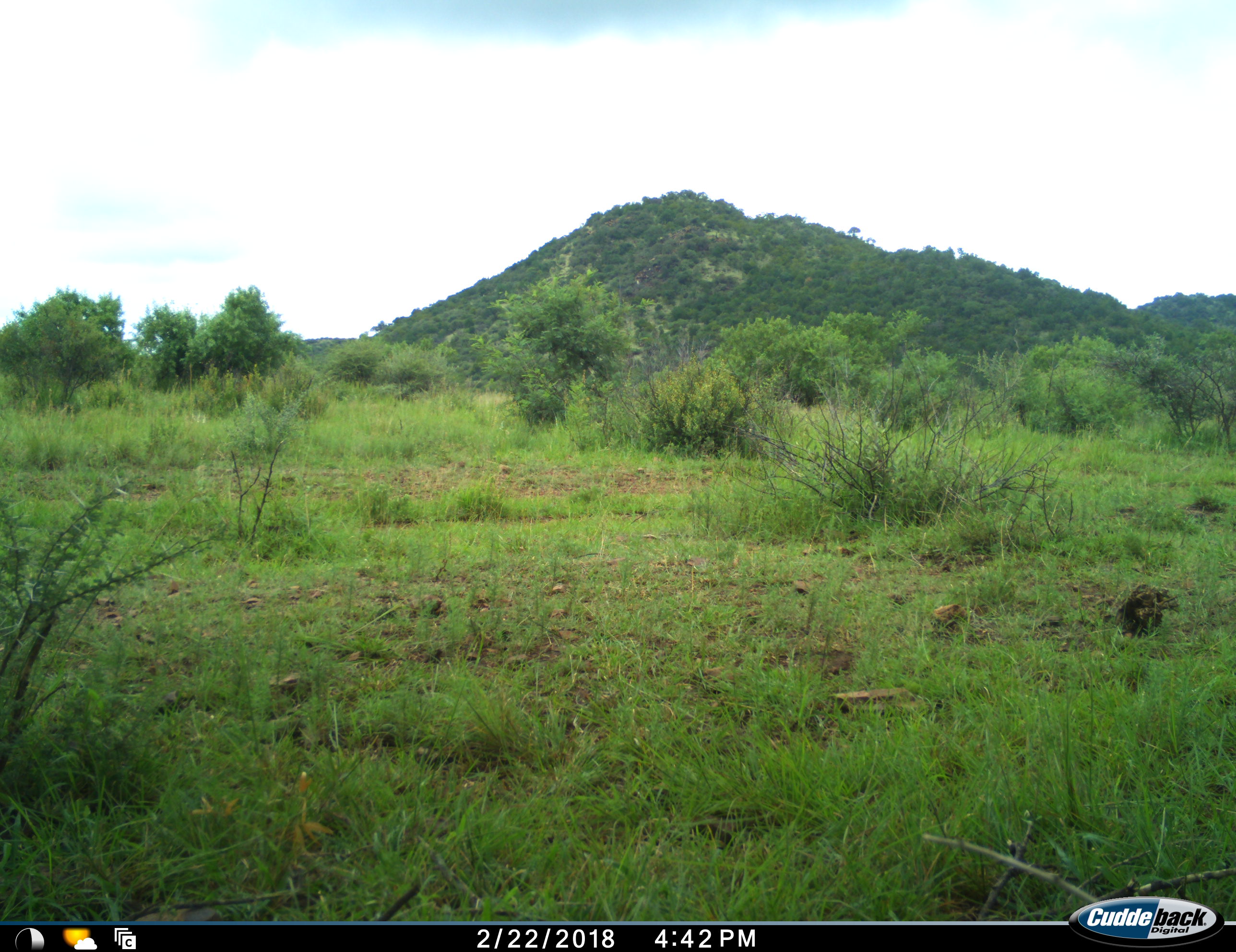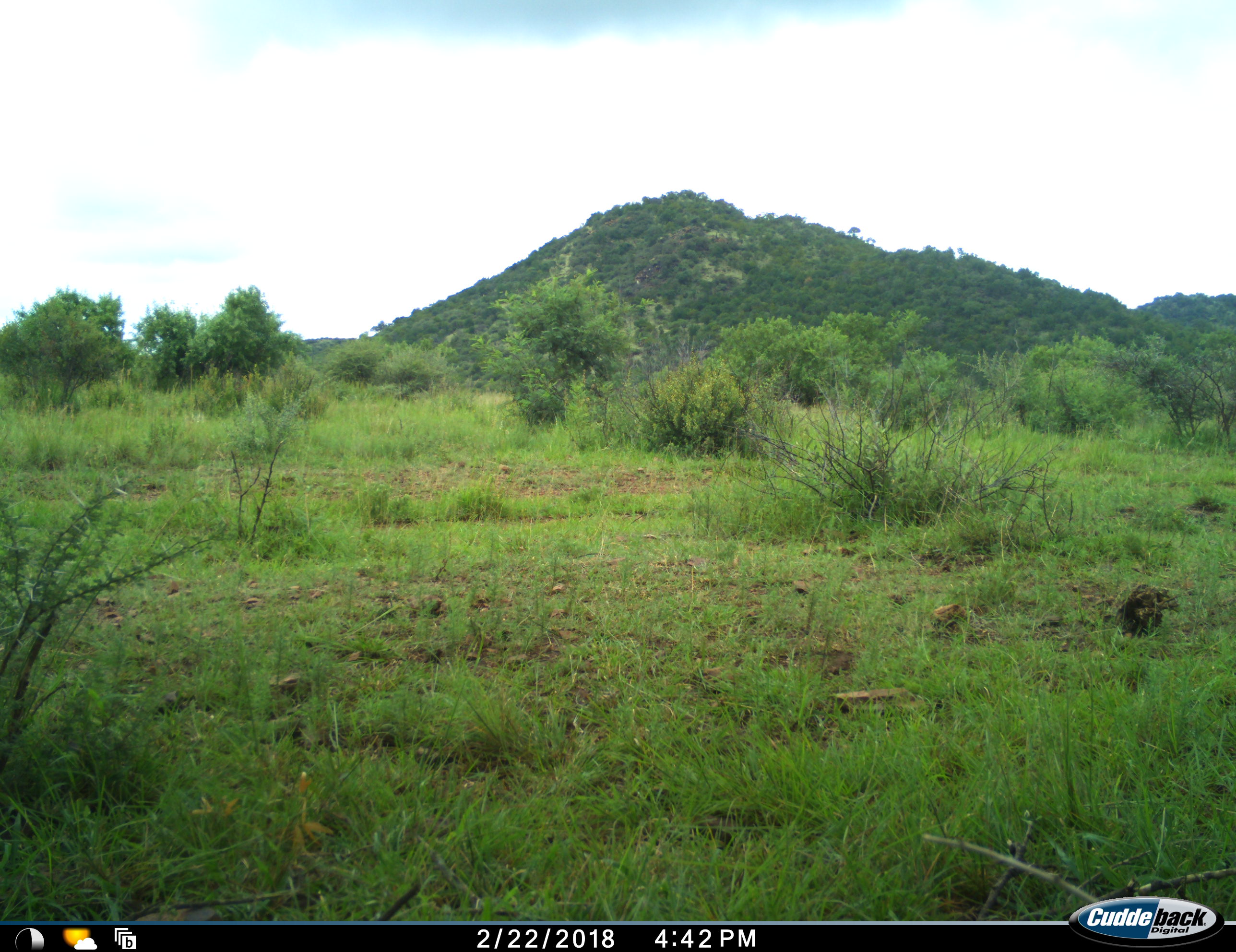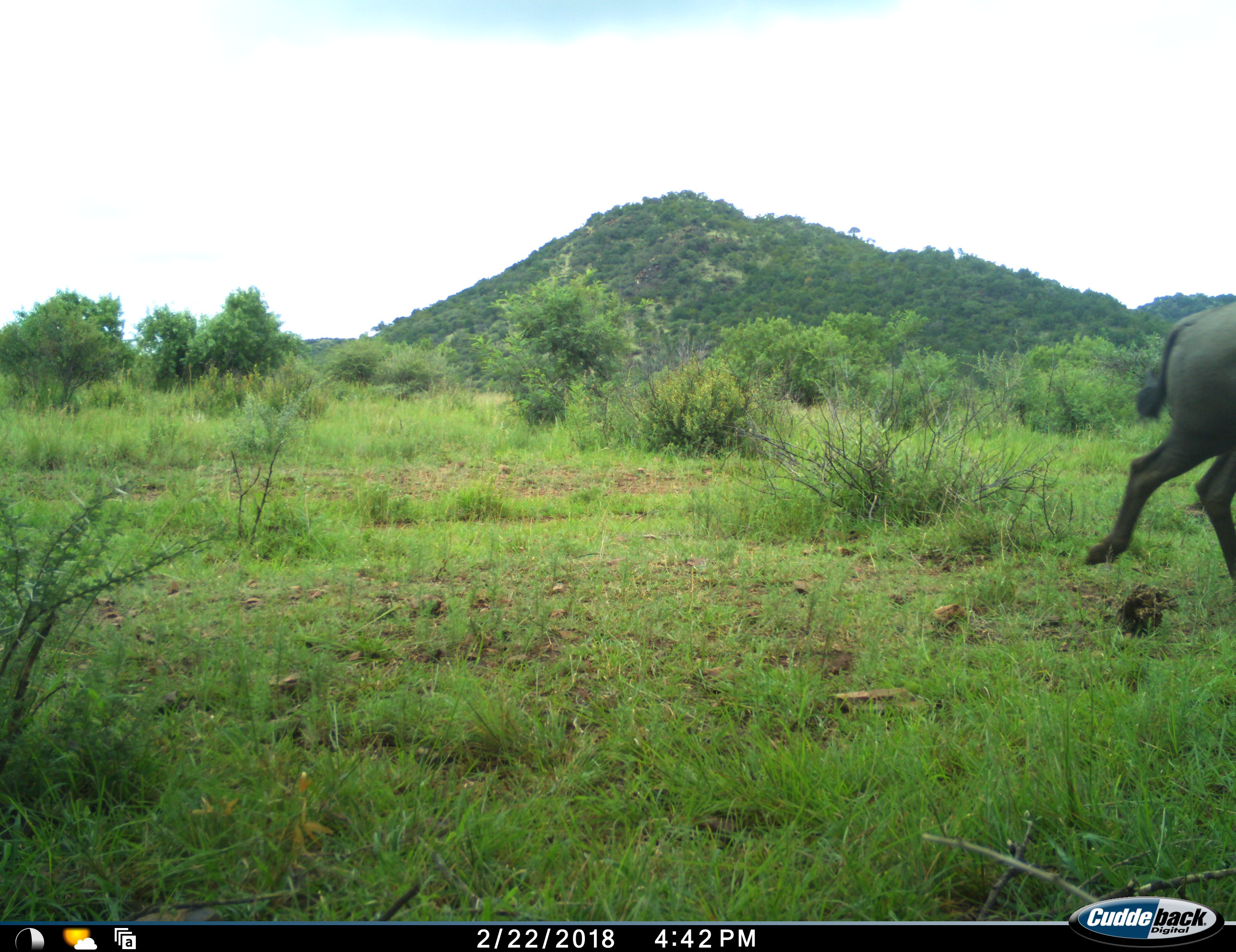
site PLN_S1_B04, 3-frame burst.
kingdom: Animalia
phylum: Chordata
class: Mammalia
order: Artiodactyla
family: Bovidae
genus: Syncerus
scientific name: Syncerus caffer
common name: african buffalo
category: buffalo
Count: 1.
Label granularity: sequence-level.